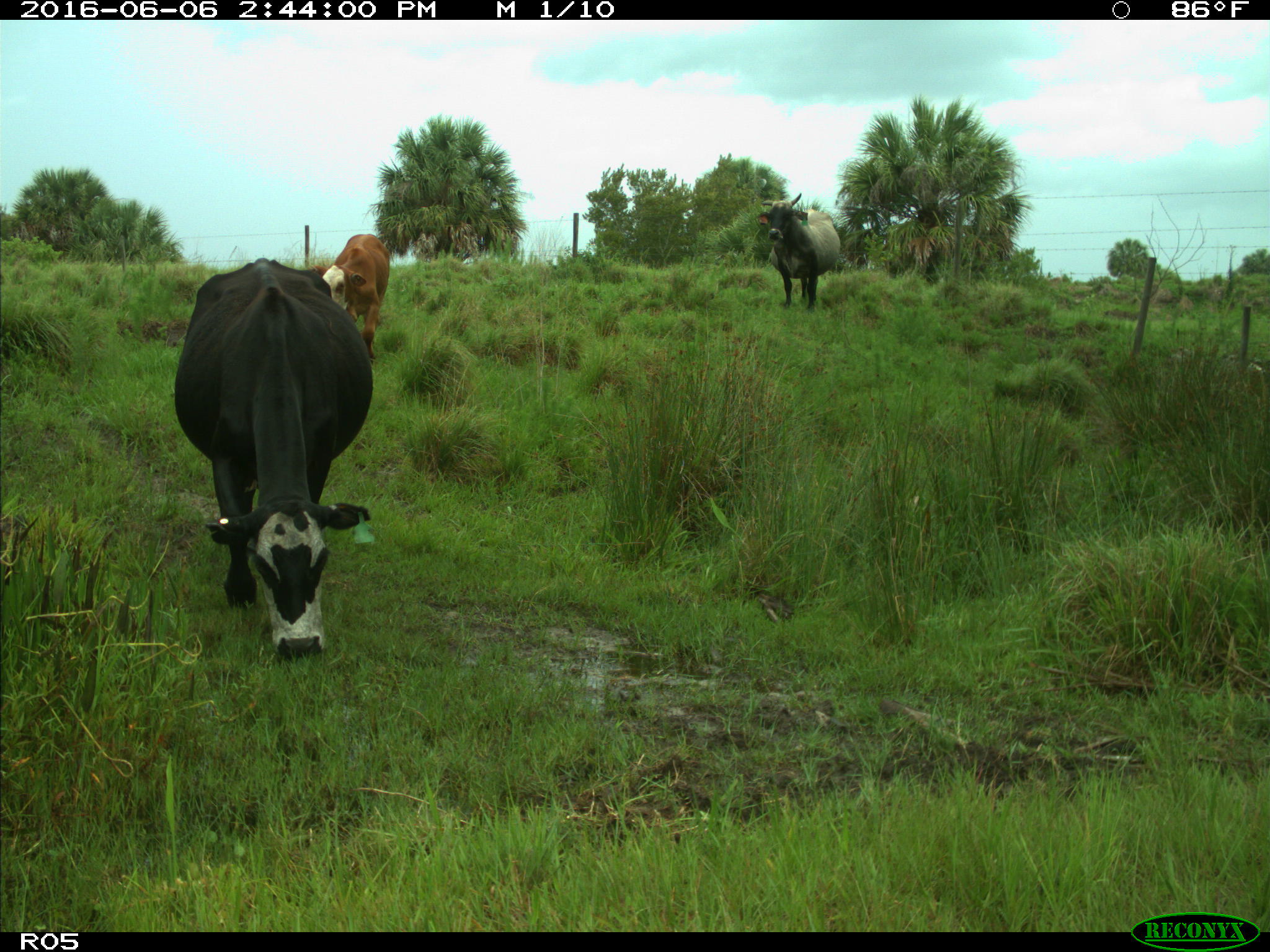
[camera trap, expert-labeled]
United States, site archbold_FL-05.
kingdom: Animalia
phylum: Chordata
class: Mammalia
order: Artiodactyla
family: Bovidae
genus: Bos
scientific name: Bos taurus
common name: domestic cow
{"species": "Bos taurus (domestic cow)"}